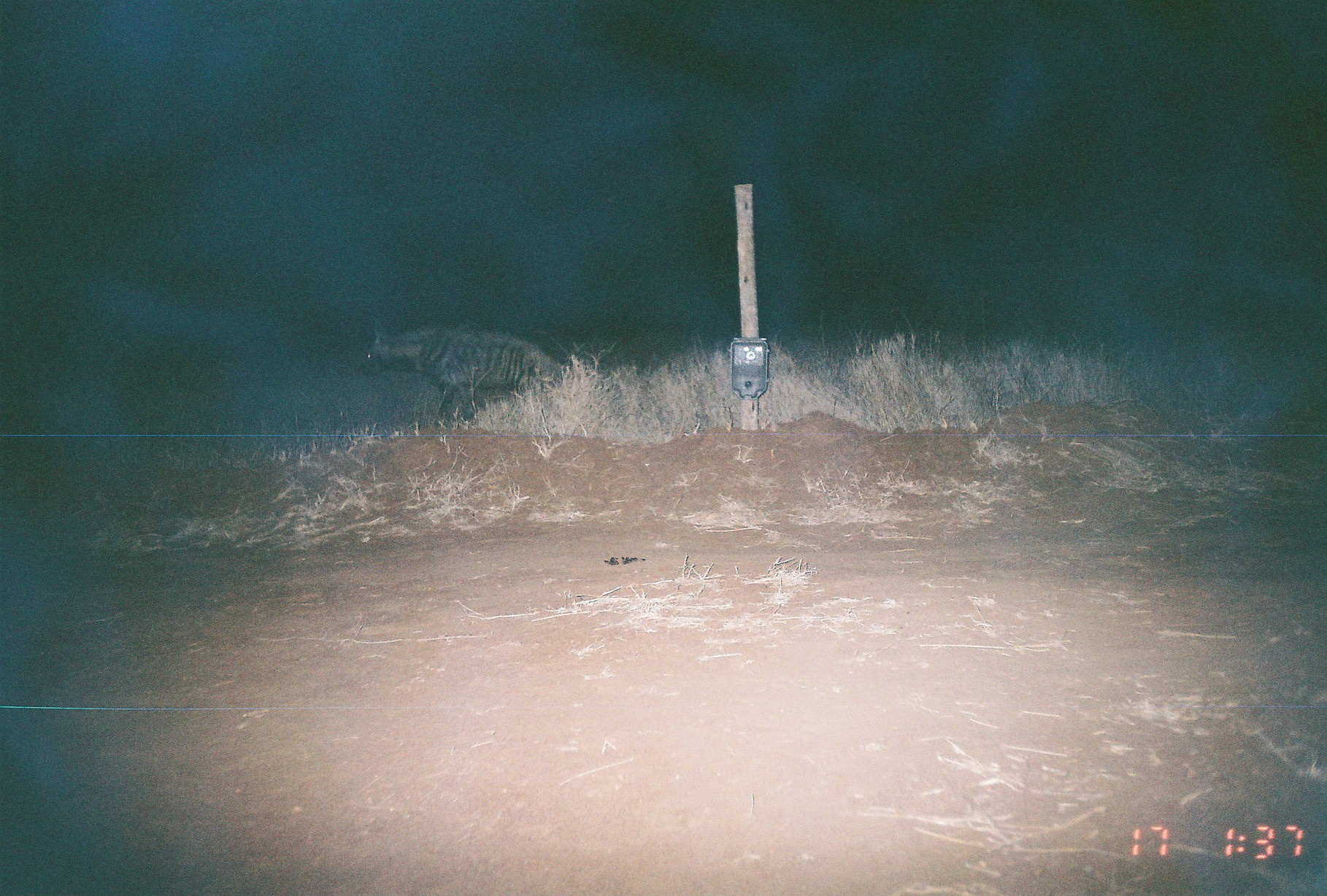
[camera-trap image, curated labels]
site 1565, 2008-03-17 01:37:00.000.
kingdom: Animalia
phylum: Chordata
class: Mammalia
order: Carnivora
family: Hyaenidae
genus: Hyaena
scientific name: Hyaena hyaena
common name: striped hyena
Hyaena hyaena (striped hyena), count 1.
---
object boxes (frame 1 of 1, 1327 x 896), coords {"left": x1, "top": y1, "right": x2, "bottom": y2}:
hyaena hyaena: {"left": 357, "top": 317, "right": 567, "bottom": 427}